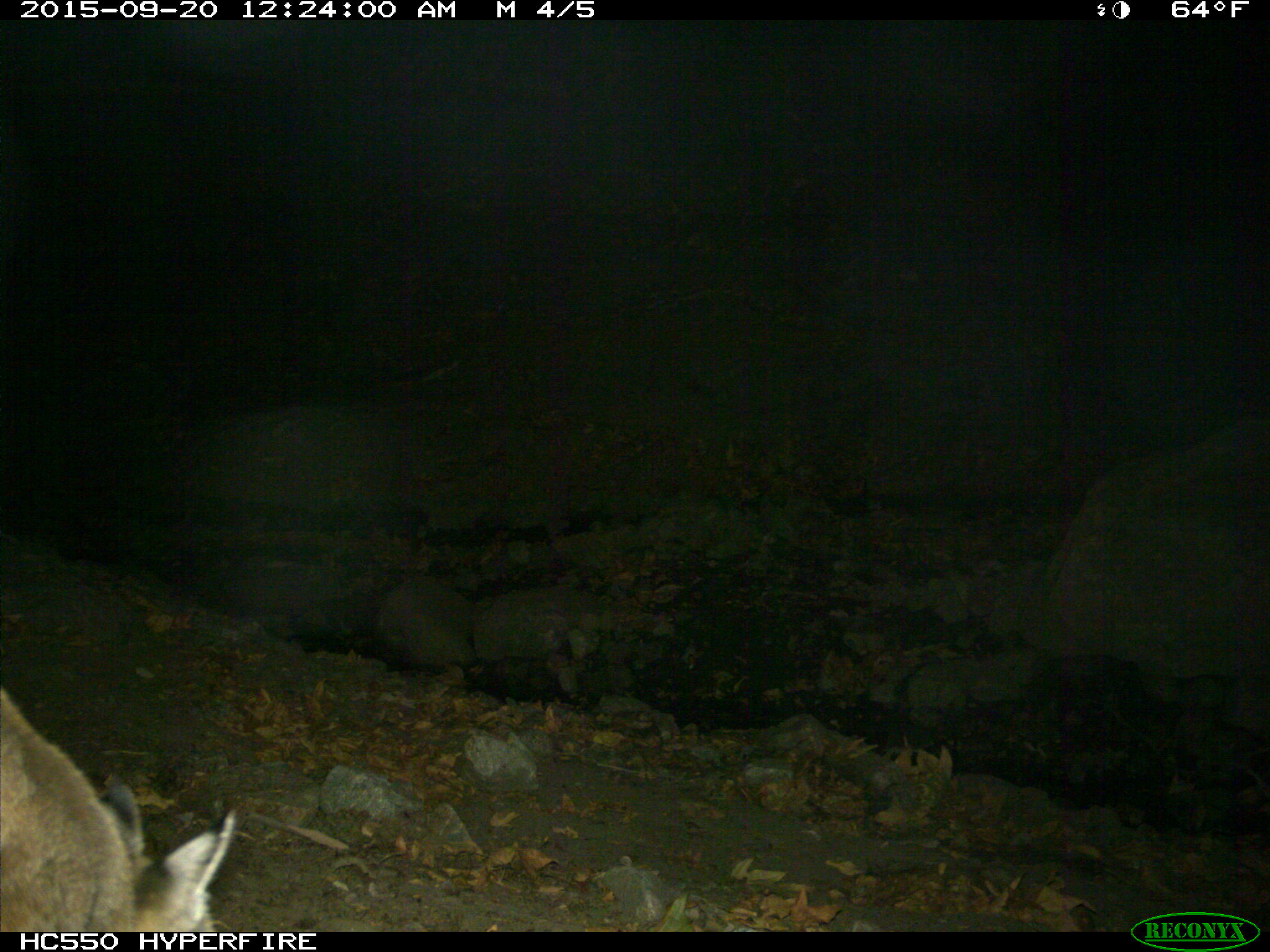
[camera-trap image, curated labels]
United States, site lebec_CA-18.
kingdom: Animalia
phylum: Chordata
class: Mammalia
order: Carnivora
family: Felidae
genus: Lynx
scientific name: Lynx rufus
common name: bobcat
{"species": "Lynx rufus (bobcat)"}